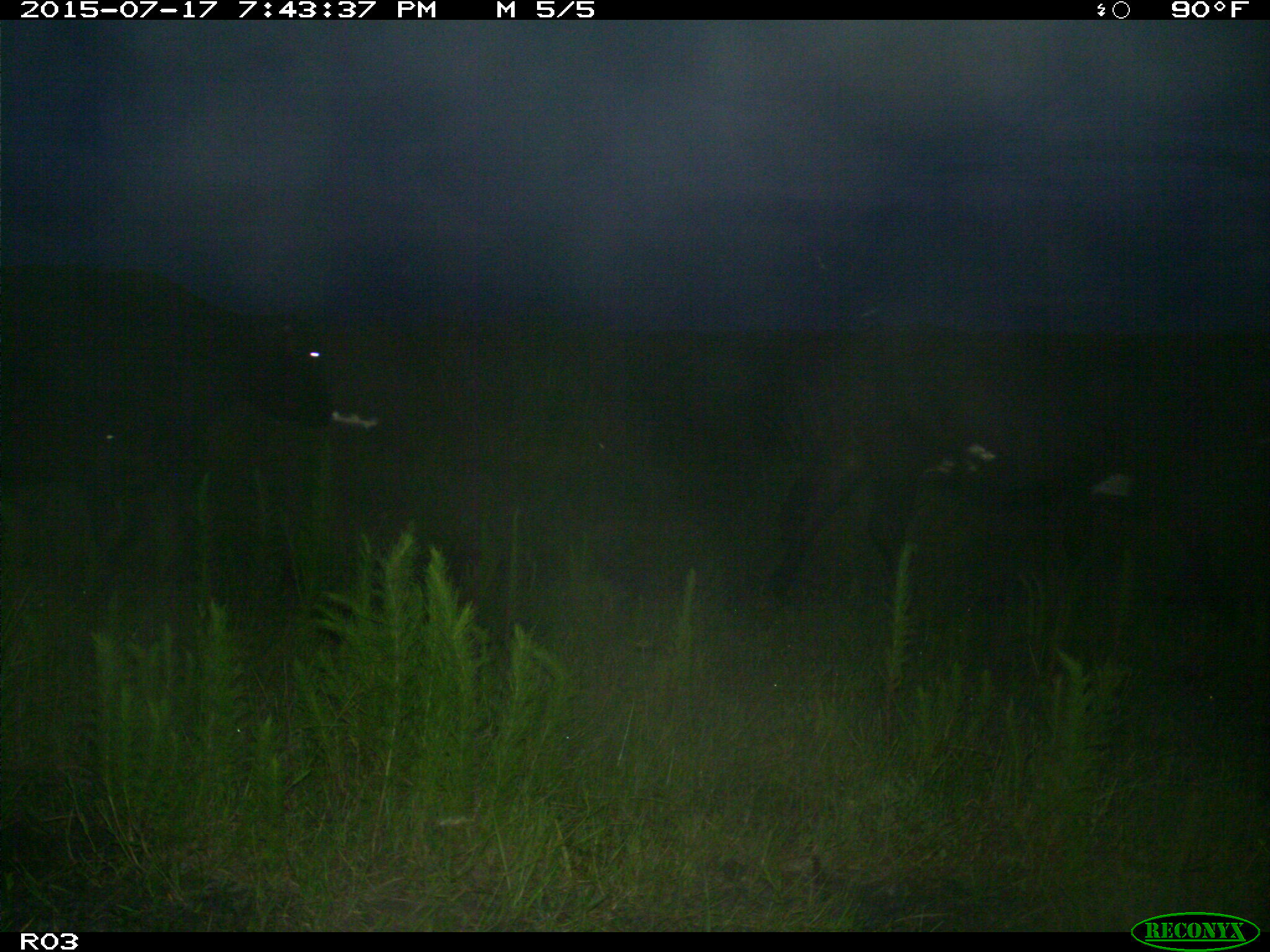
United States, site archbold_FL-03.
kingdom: Animalia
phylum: Chordata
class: Mammalia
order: Artiodactyla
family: Bovidae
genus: Bos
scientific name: Bos taurus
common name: domestic cow